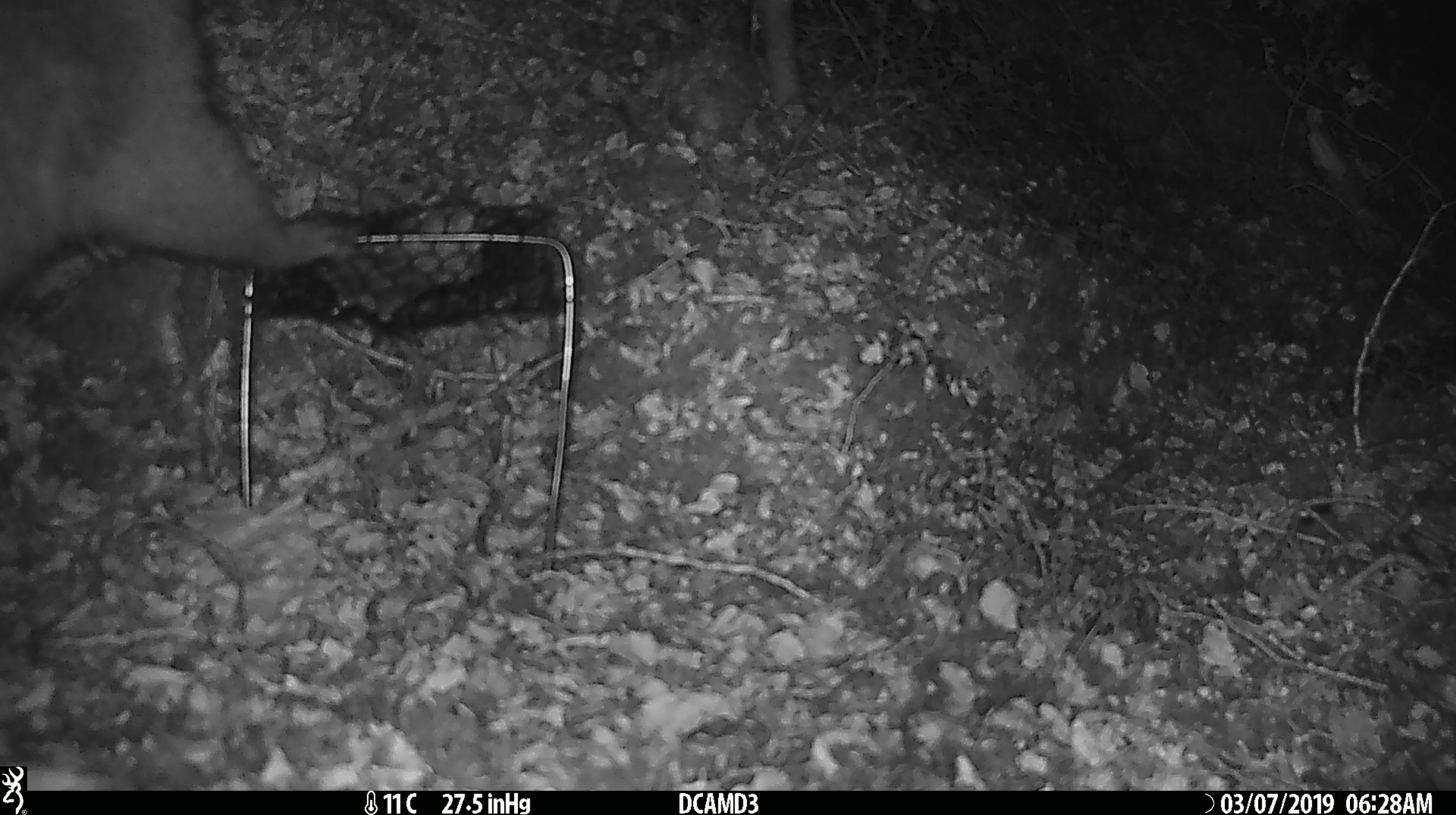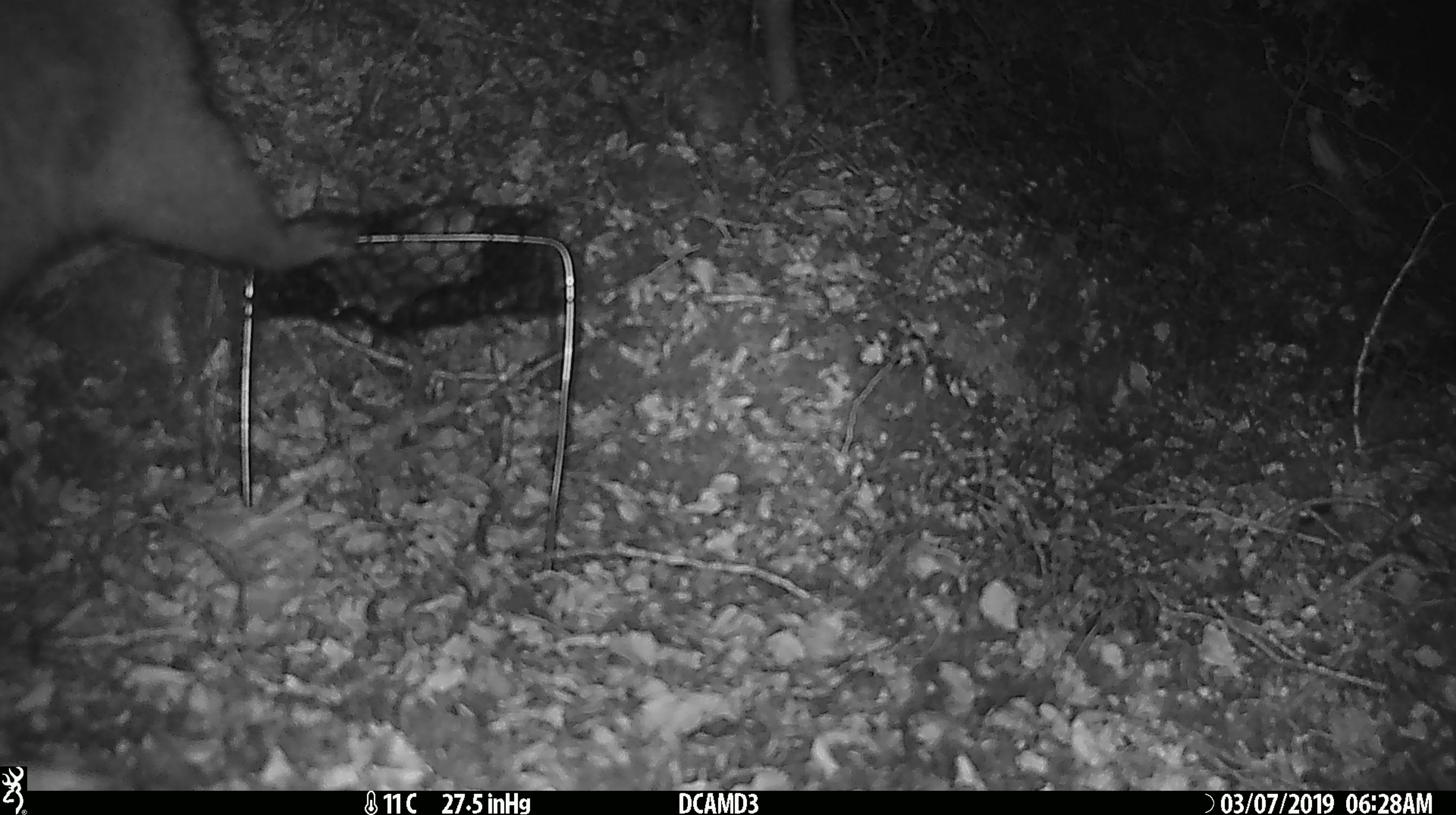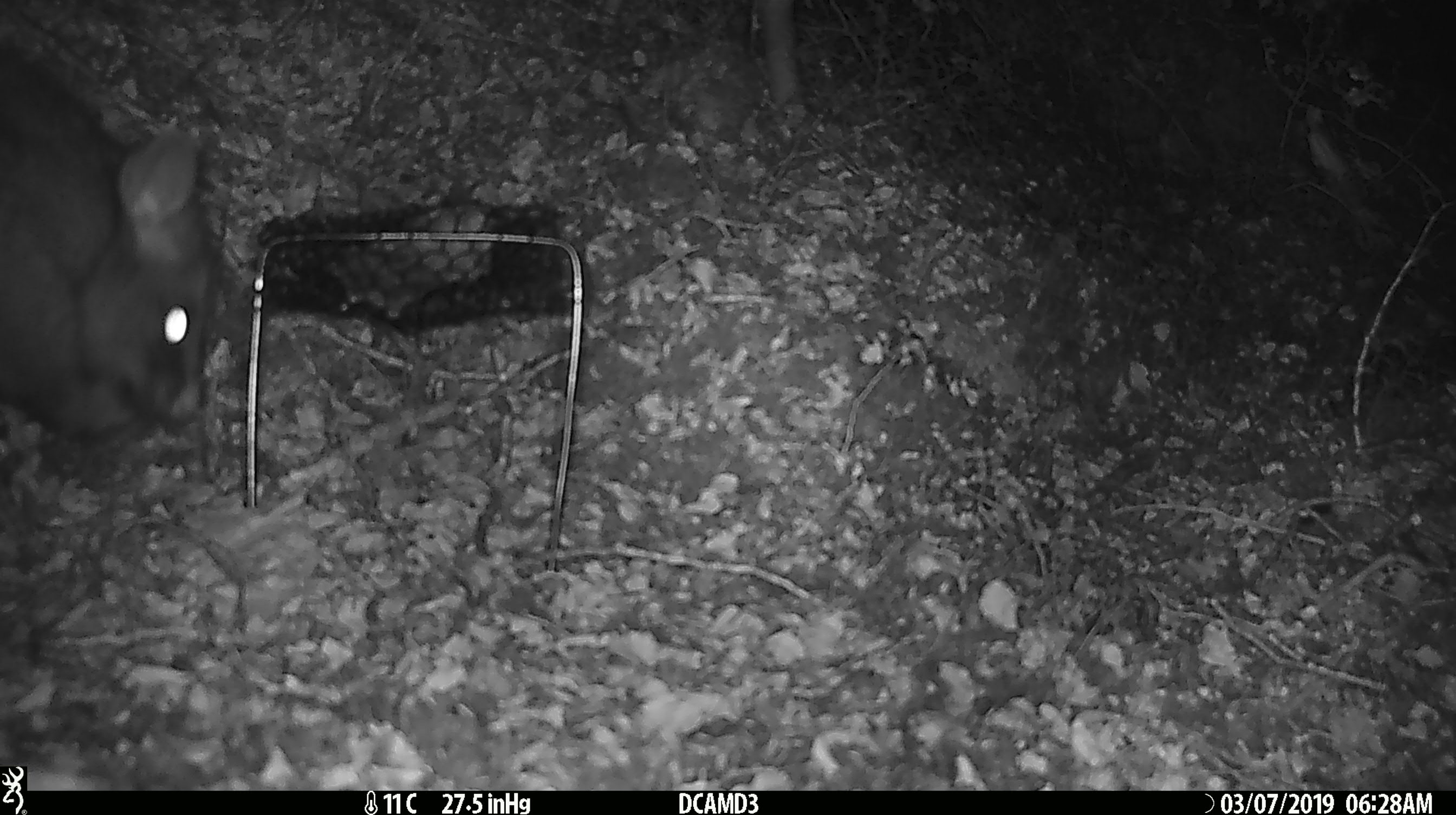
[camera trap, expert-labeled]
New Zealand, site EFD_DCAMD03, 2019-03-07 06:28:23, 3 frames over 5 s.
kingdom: Animalia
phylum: Chordata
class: Mammalia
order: Diprotodontia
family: Phalangeridae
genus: Trichosurus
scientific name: Trichosurus vulpecula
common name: common brushtail possum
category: possum